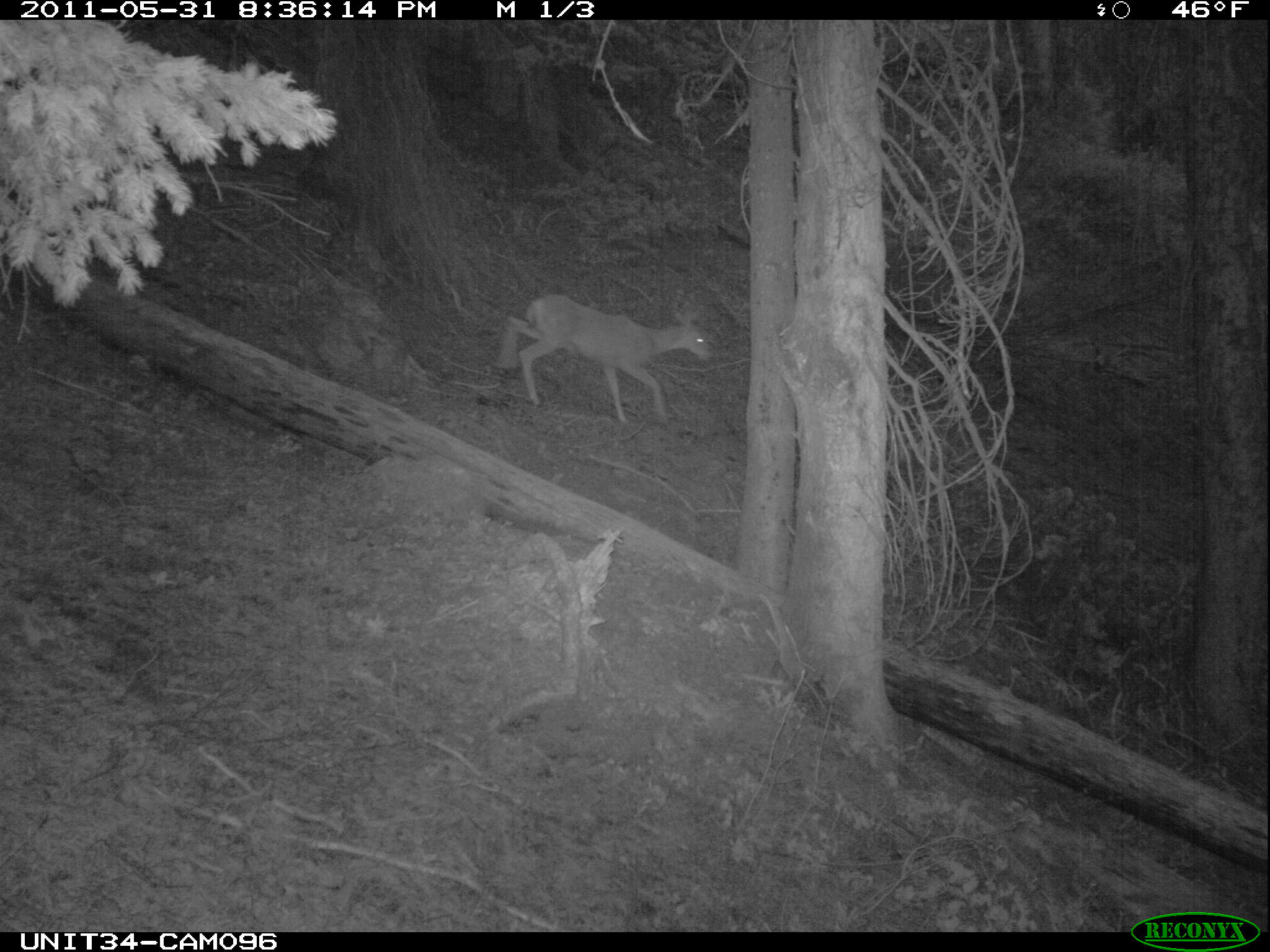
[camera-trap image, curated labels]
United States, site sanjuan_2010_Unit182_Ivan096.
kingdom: Animalia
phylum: Chordata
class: Mammalia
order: Artiodactyla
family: Cervidae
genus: Odocoileus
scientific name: Odocoileus hemionus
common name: mule deer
Odocoileus hemionus (mule deer).